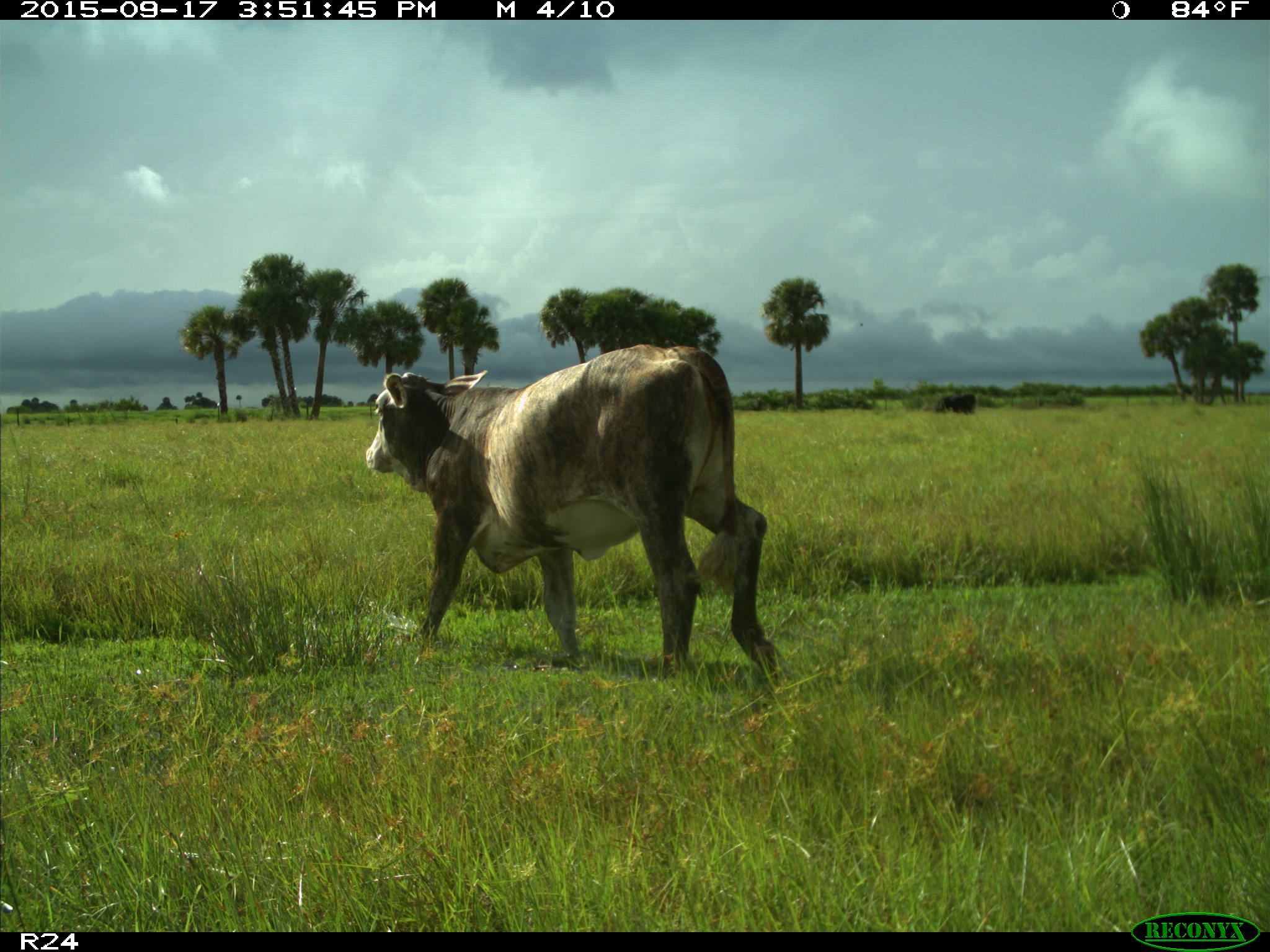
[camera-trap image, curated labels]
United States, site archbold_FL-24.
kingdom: Animalia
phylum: Chordata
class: Mammalia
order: Artiodactyla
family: Bovidae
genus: Bos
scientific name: Bos taurus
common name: domestic cow